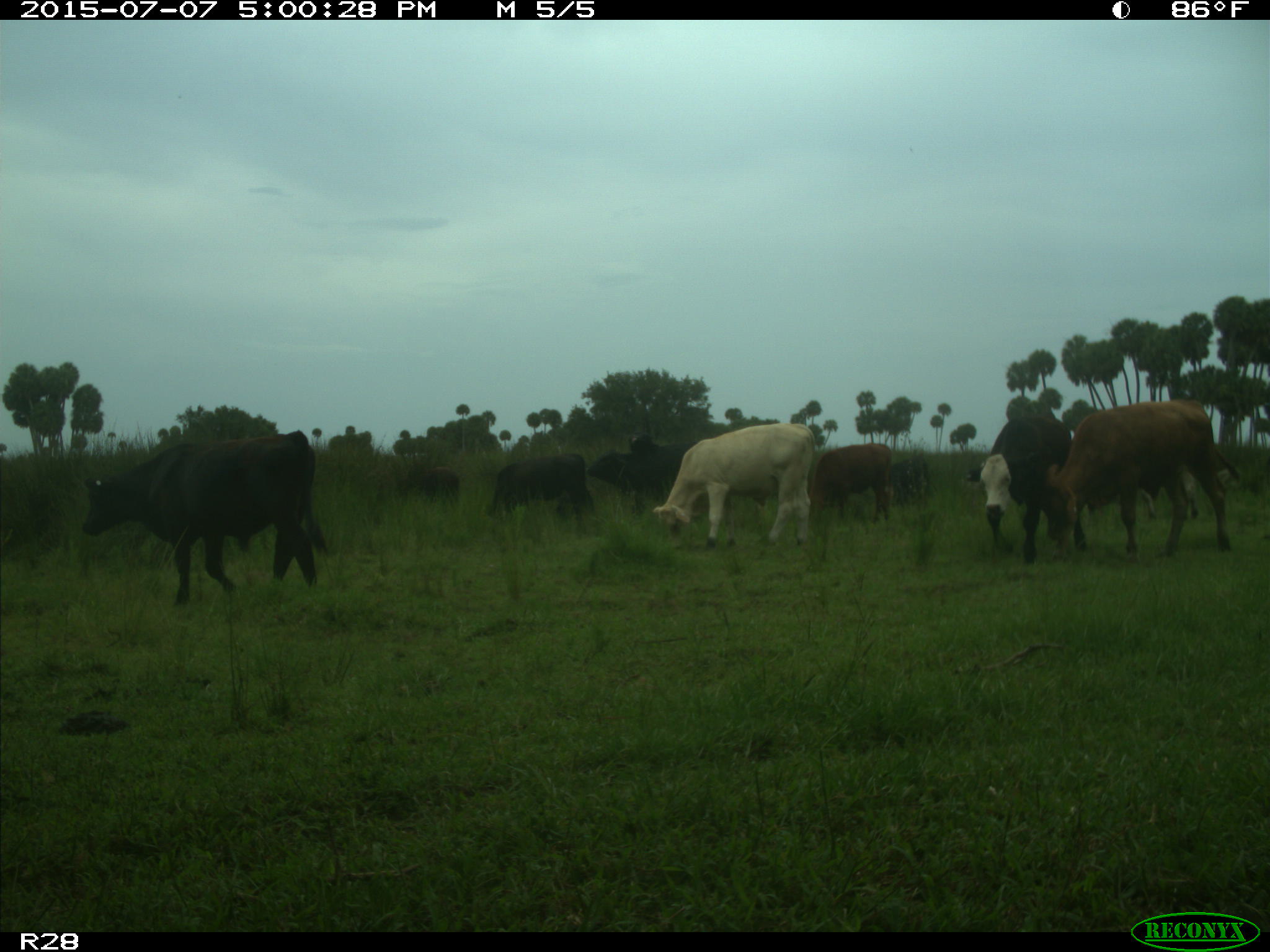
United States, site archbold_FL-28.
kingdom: Animalia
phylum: Chordata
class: Mammalia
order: Artiodactyla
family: Bovidae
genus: Bos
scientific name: Bos taurus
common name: domestic cow